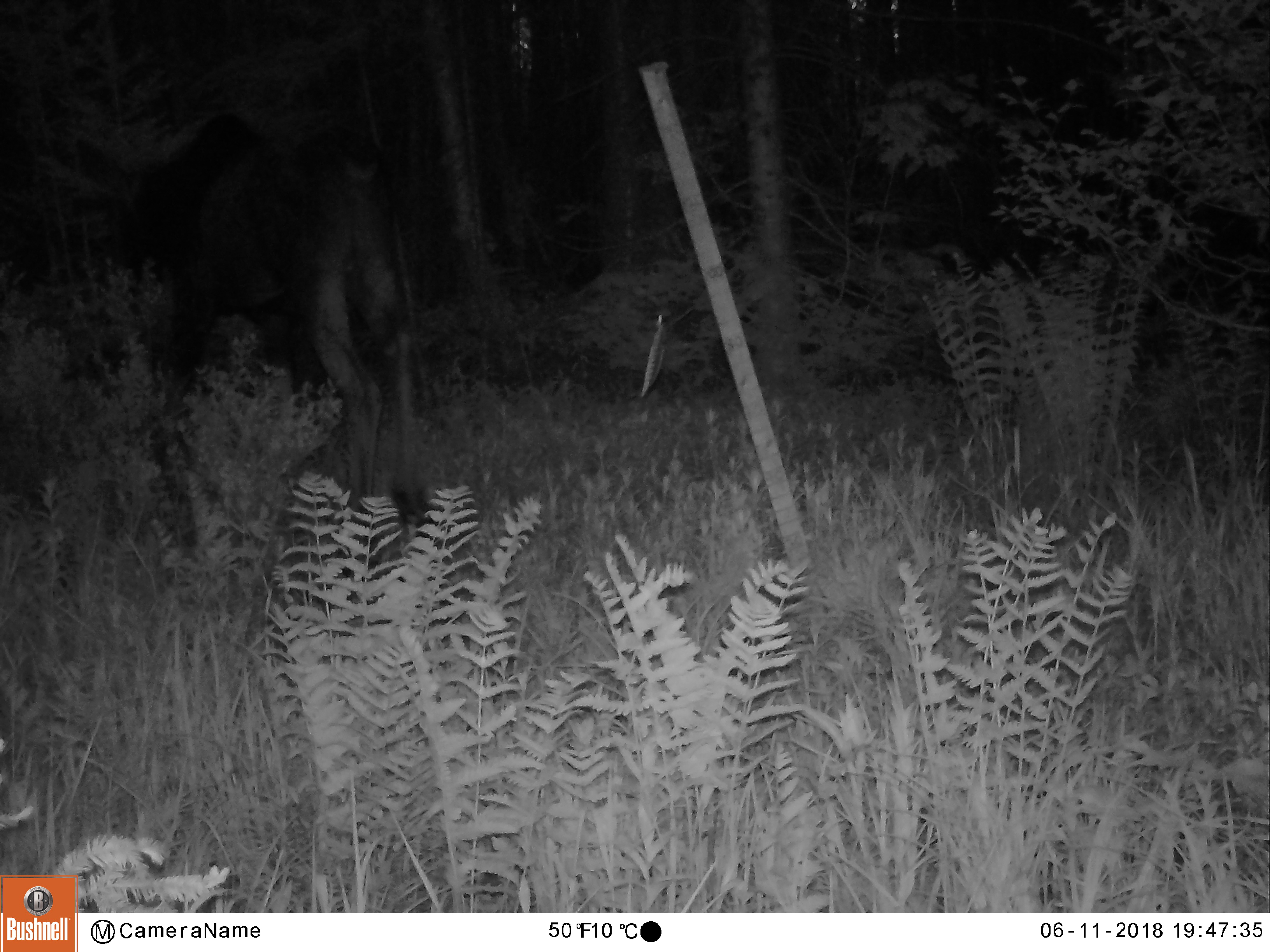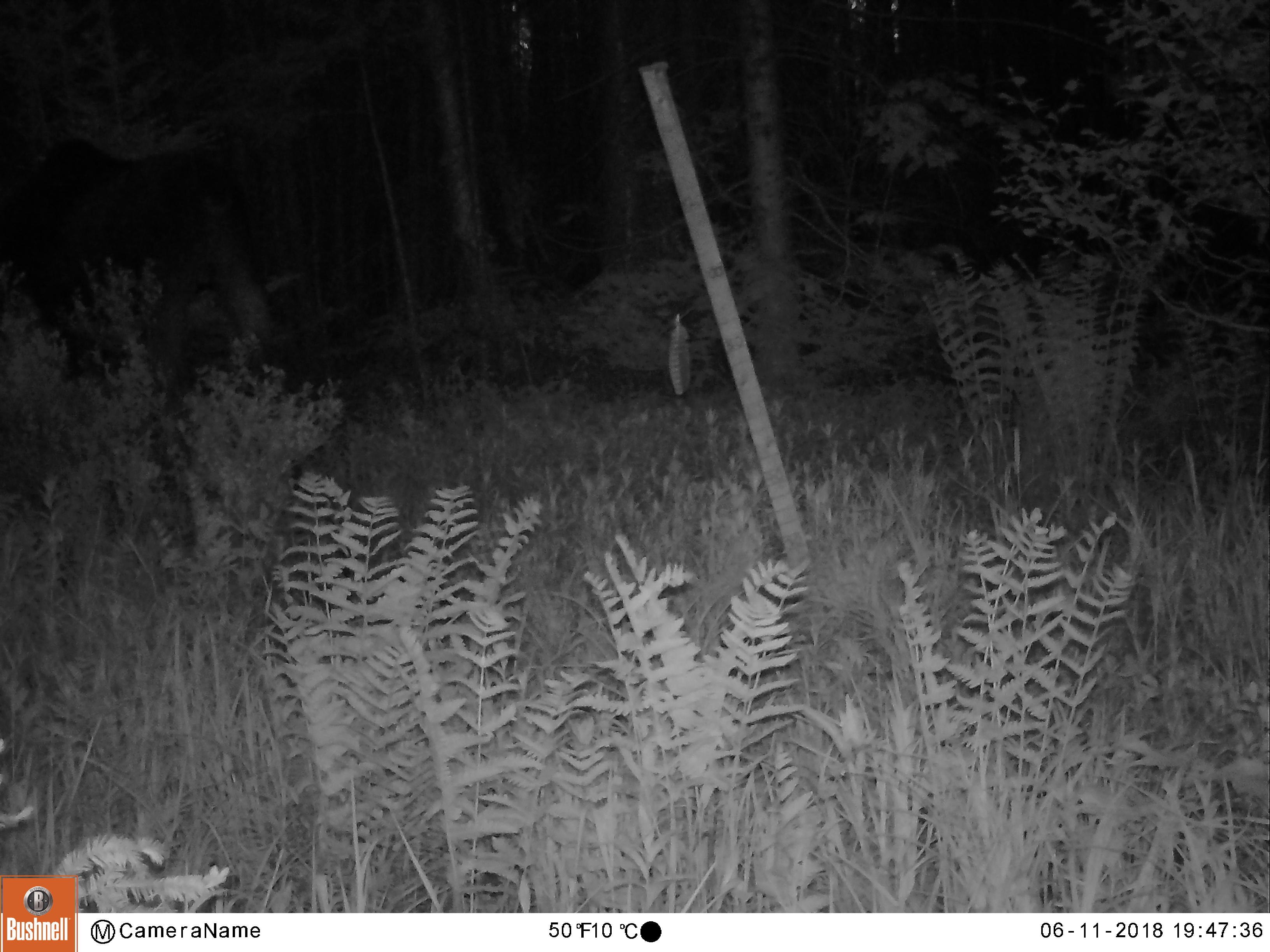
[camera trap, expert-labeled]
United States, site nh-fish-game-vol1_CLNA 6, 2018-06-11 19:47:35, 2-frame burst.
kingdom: Animalia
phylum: Chordata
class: Mammalia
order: Artiodactyla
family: Cervidae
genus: Alces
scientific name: Alces alces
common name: moose